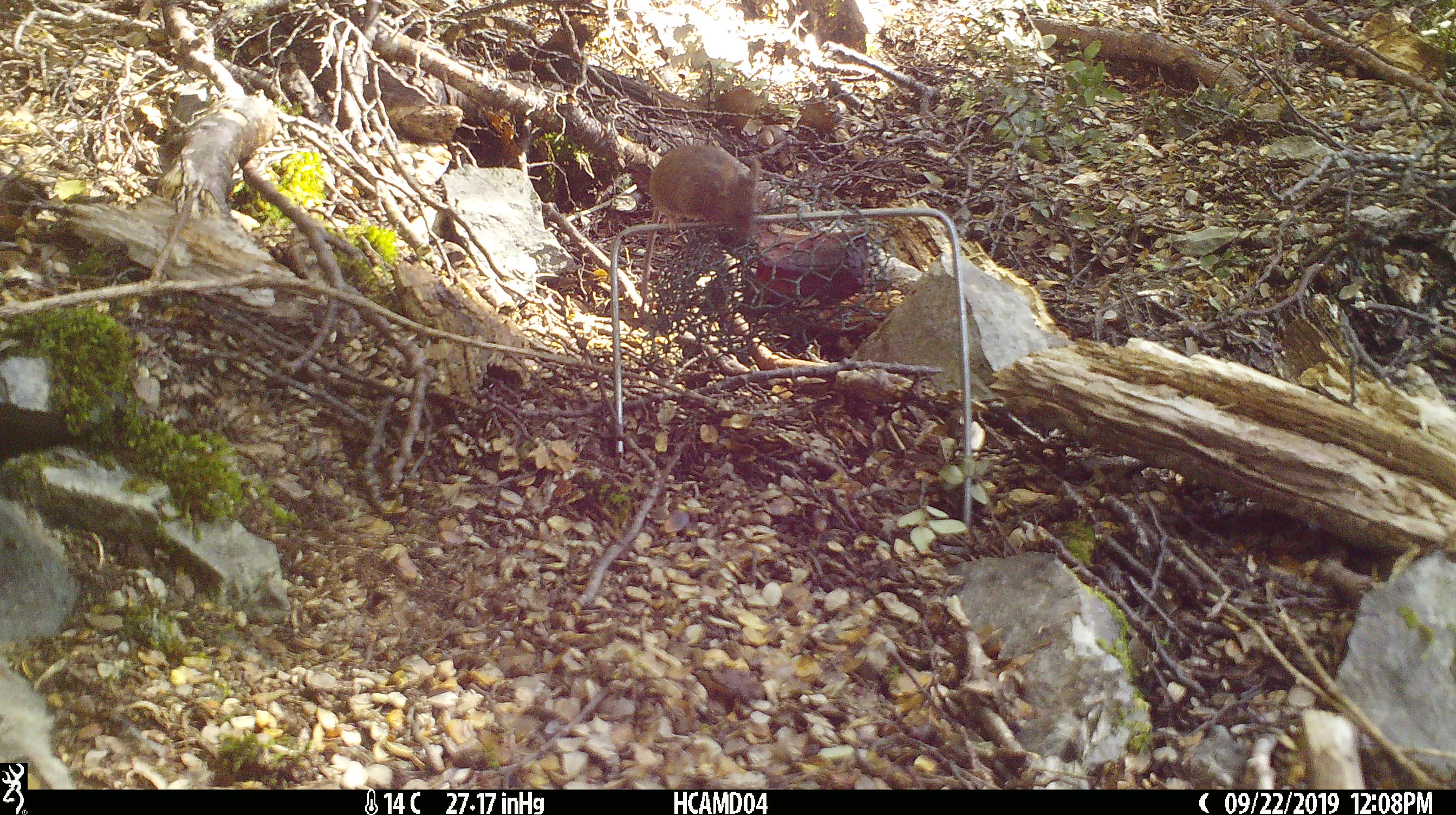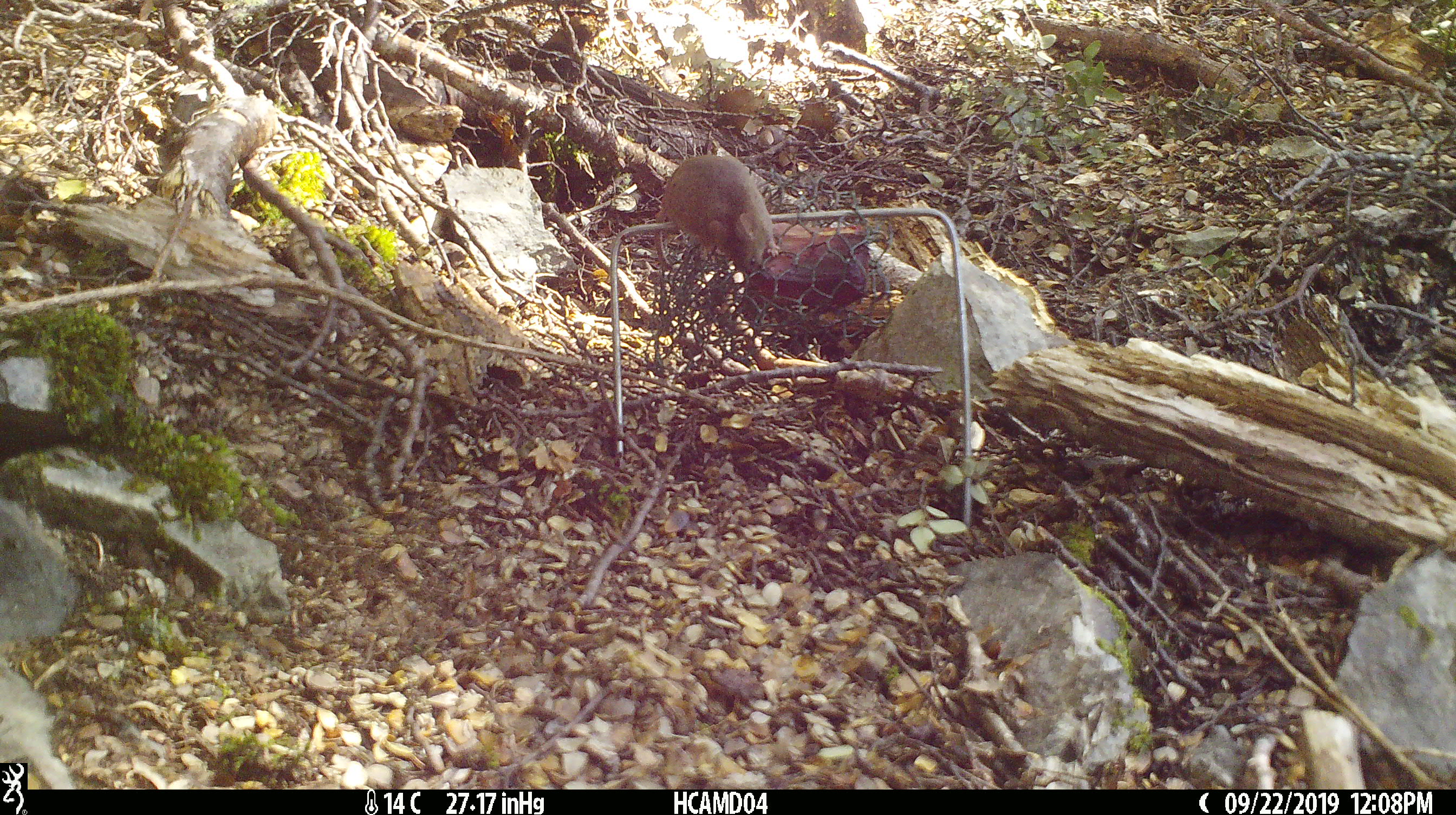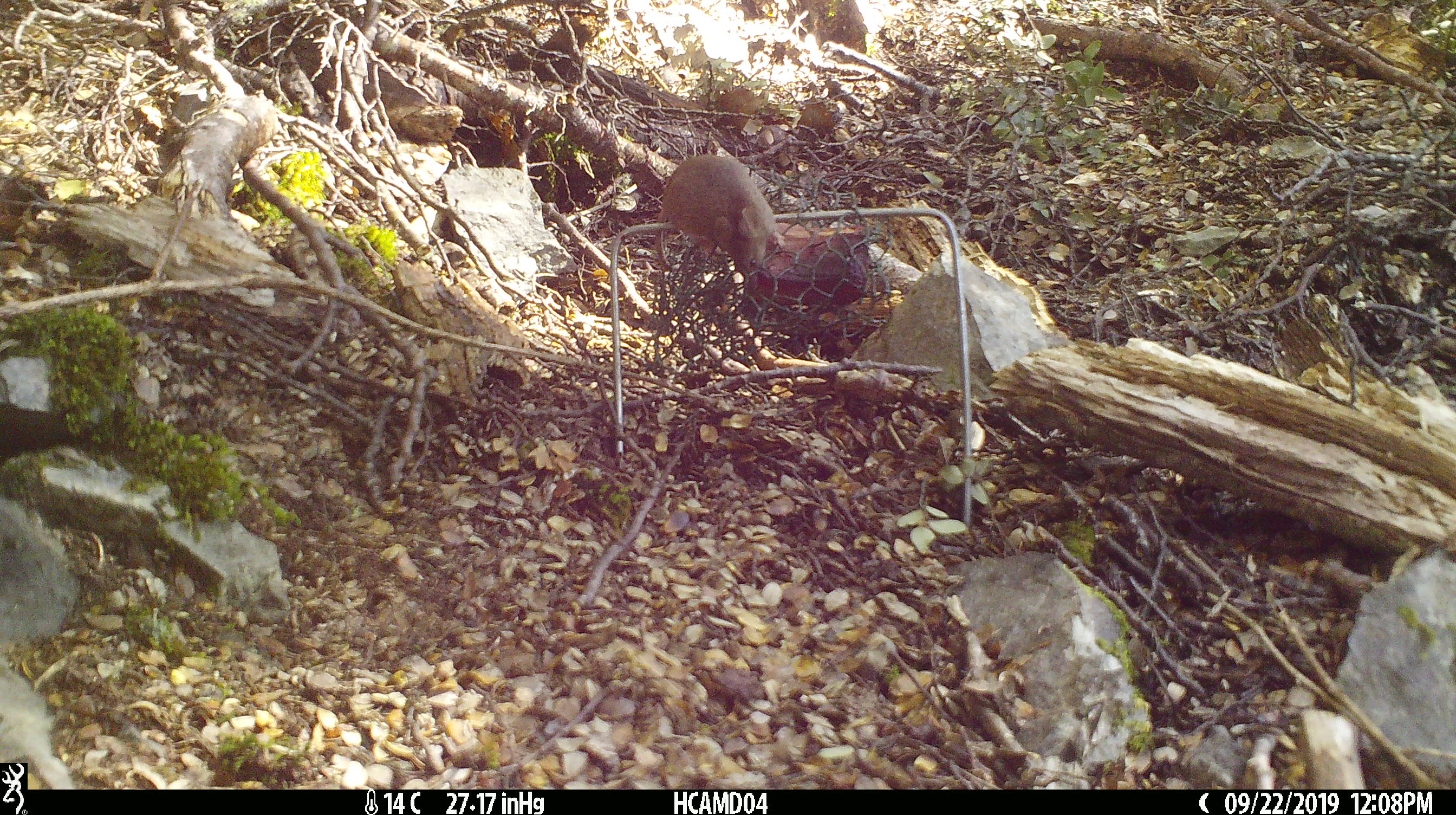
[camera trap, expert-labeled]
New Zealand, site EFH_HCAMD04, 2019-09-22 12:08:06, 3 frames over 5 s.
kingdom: Animalia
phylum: Chordata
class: Mammalia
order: Rodentia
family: Muridae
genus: Mus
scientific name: Mus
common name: mouse